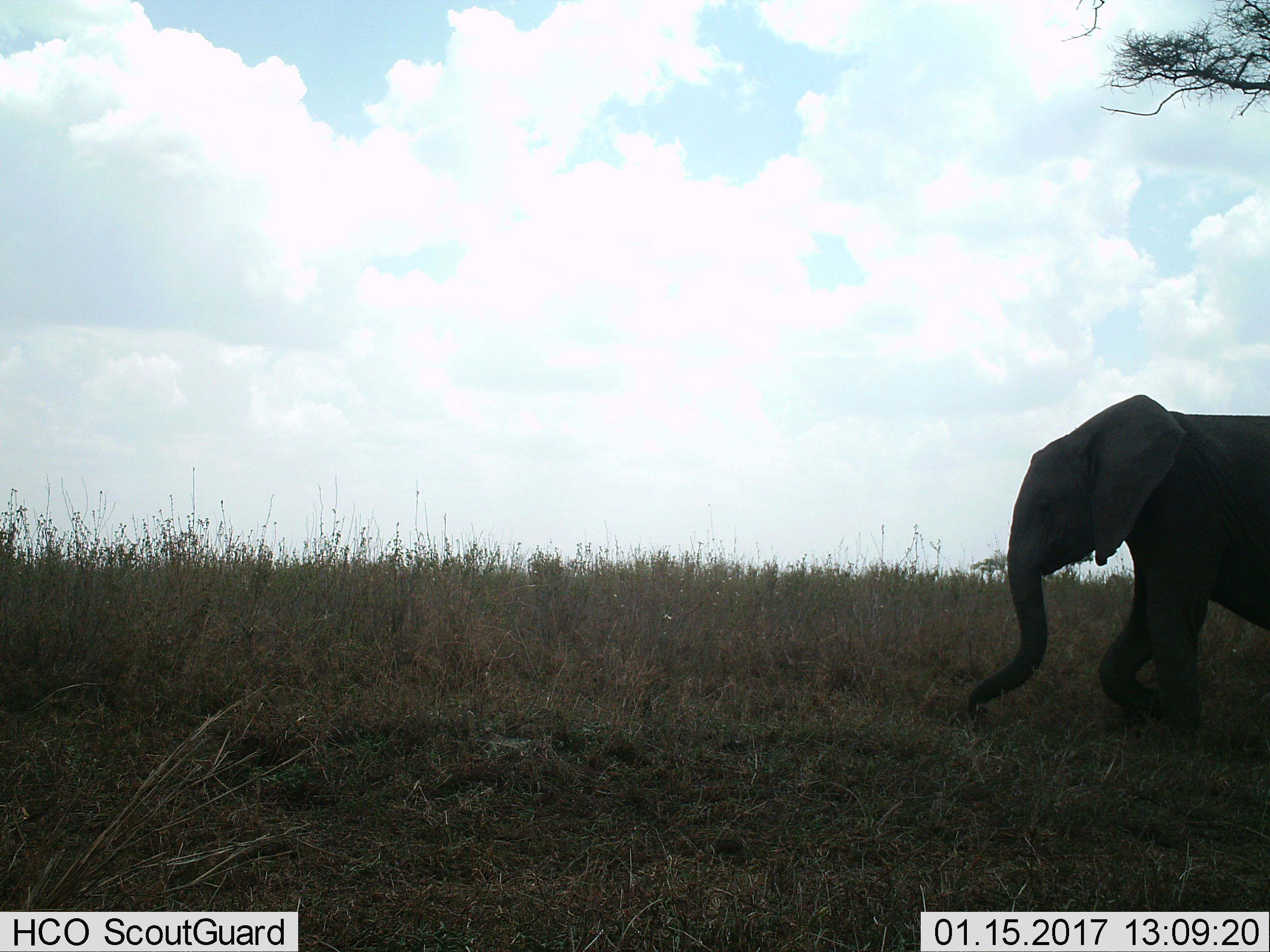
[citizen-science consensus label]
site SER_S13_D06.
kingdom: Animalia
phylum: Chordata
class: Mammalia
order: Proboscidea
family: Elephantidae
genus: Loxodonta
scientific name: Loxodonta africana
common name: african bush elephant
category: elephant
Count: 1.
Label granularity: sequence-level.